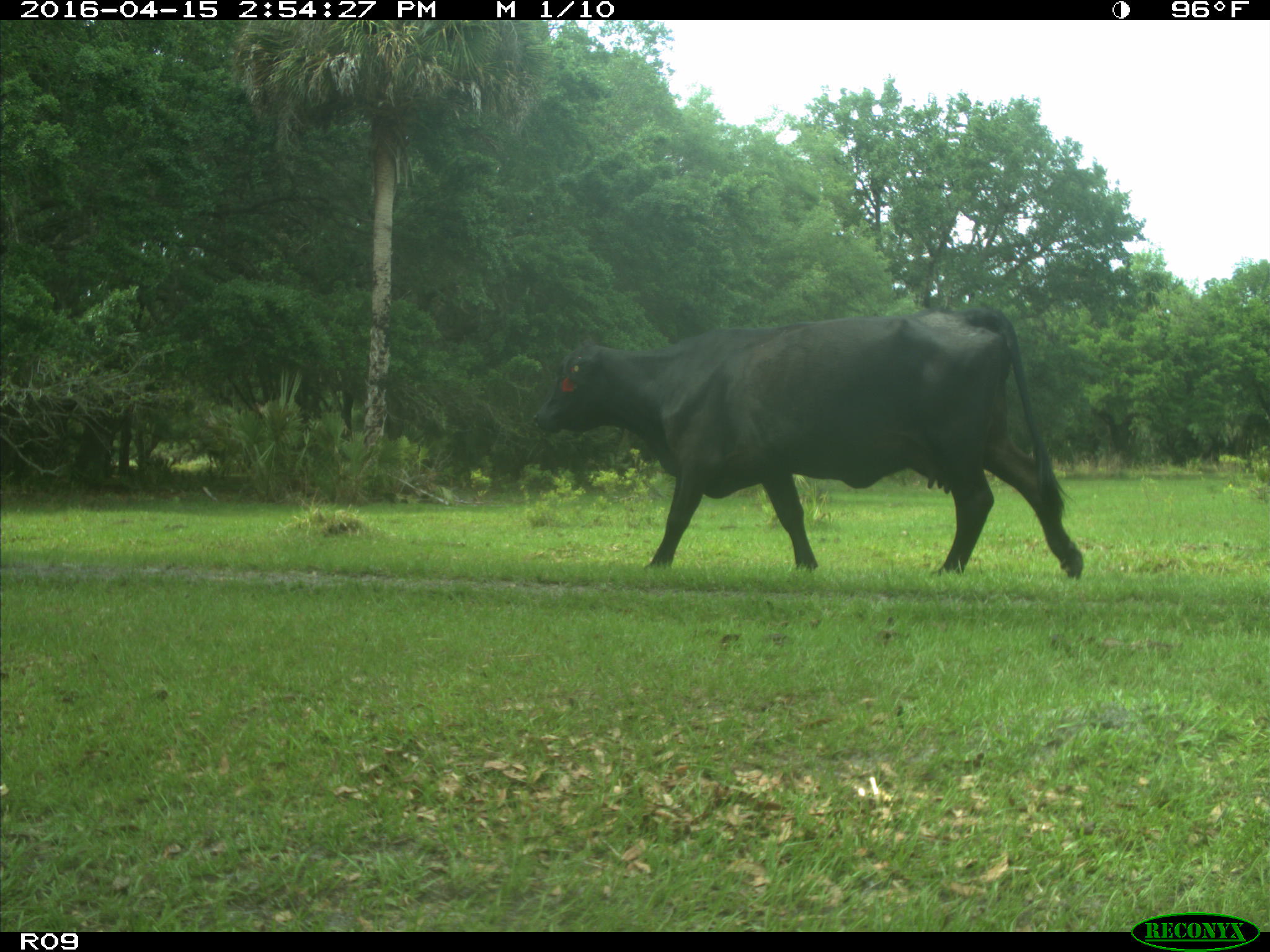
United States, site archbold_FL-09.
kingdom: Animalia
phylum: Chordata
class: Mammalia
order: Artiodactyla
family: Bovidae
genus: Bos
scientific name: Bos taurus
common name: domestic cow